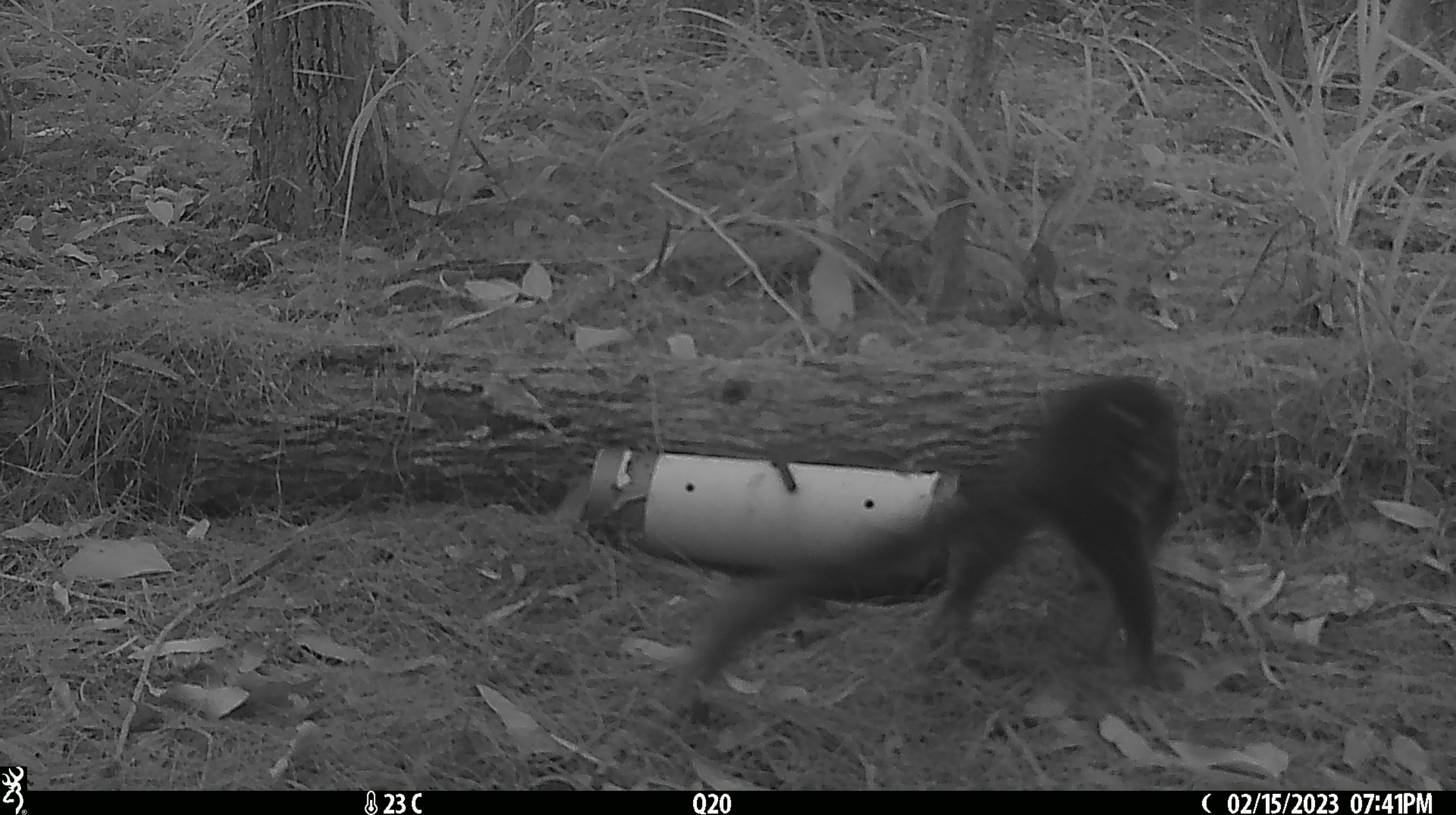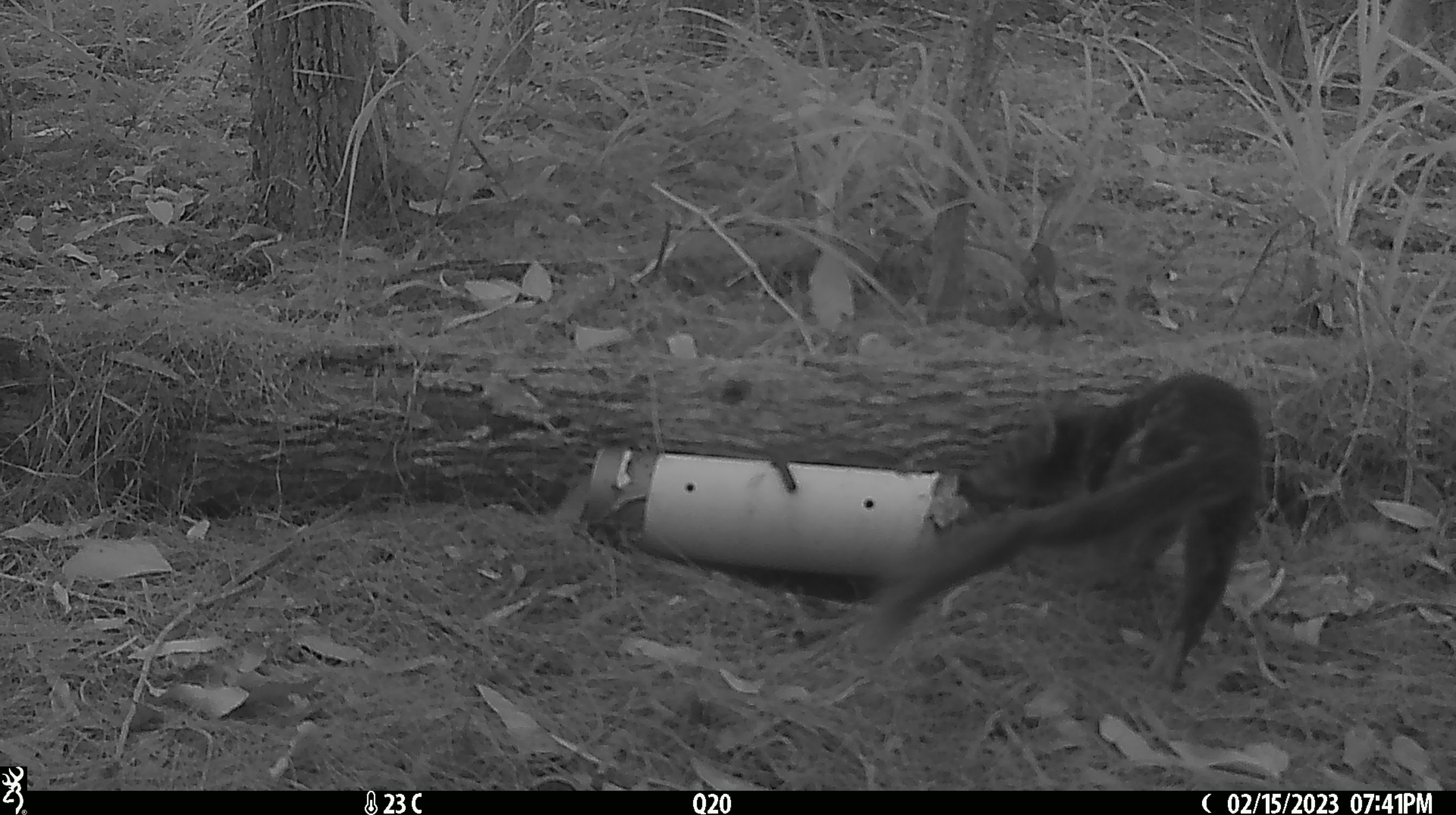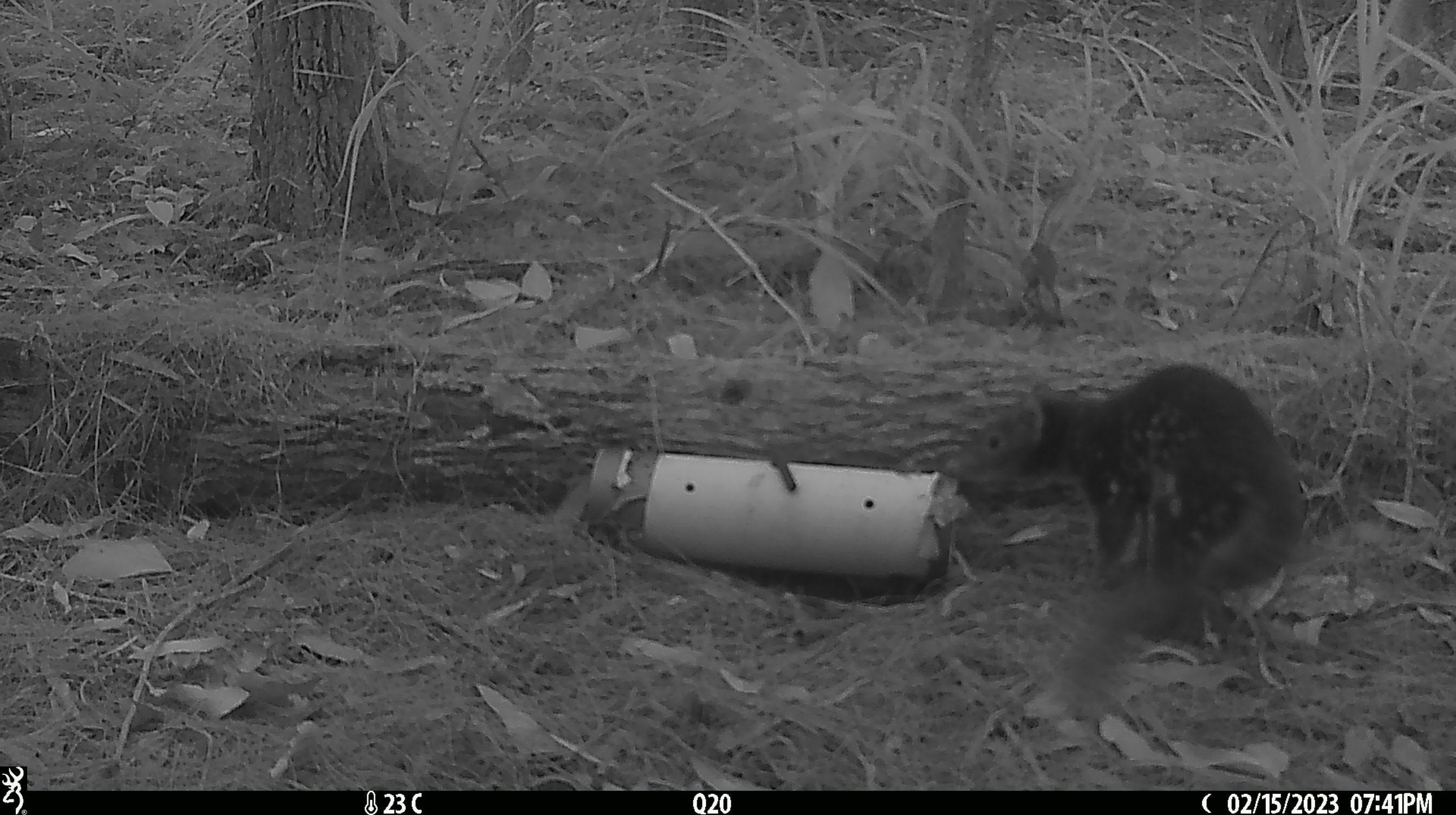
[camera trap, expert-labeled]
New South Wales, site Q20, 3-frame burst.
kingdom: Animalia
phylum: Chordata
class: Mammalia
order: Dasyuromorphia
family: Dasyuridae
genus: Dasyurus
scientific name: Dasyurus maculatus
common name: spotted-tailed quoll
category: quoll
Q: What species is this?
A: Quoll (spotted-tailed quoll) (Dasyurus maculatus).